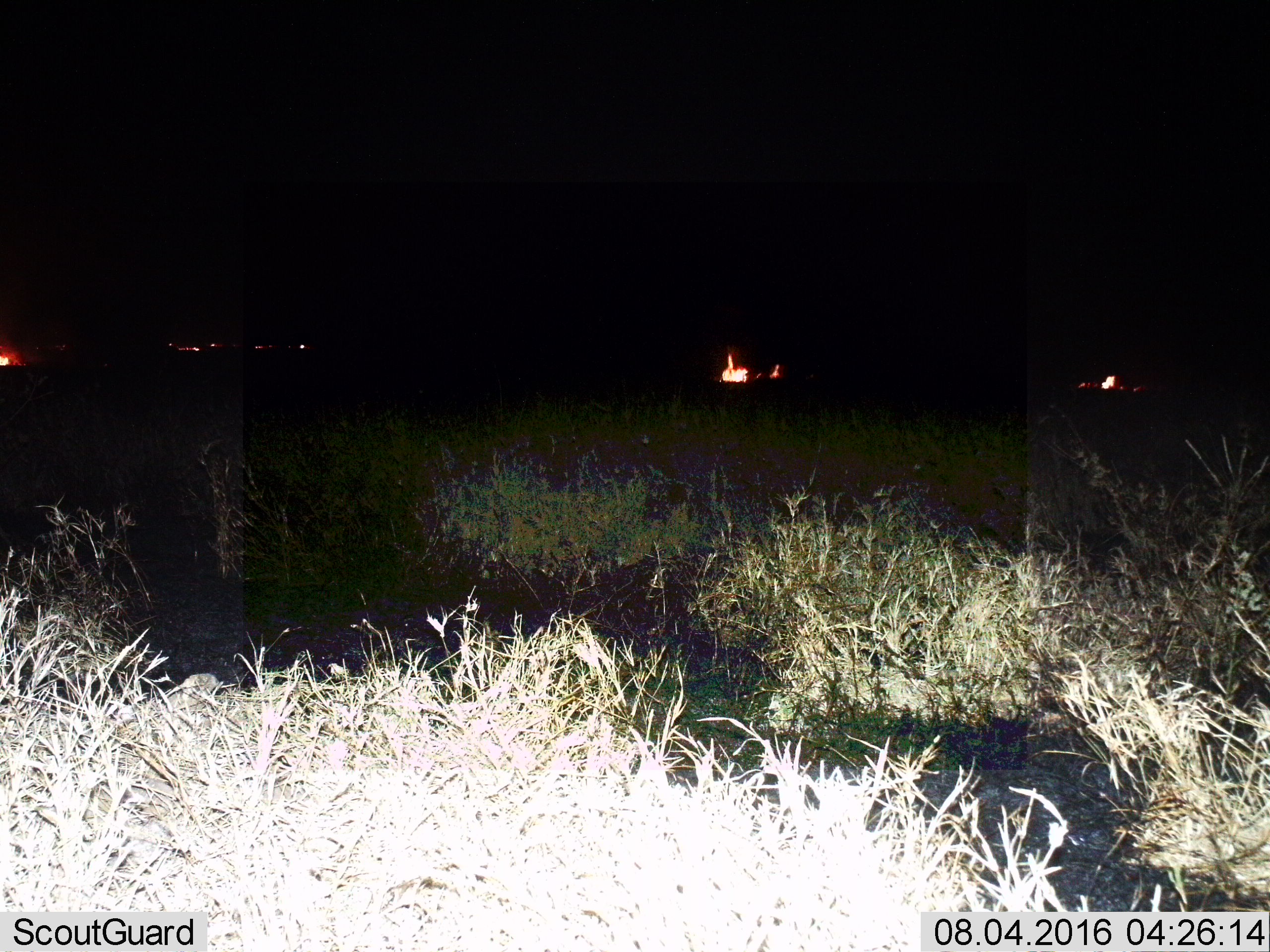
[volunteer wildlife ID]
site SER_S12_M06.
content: unidentified animal